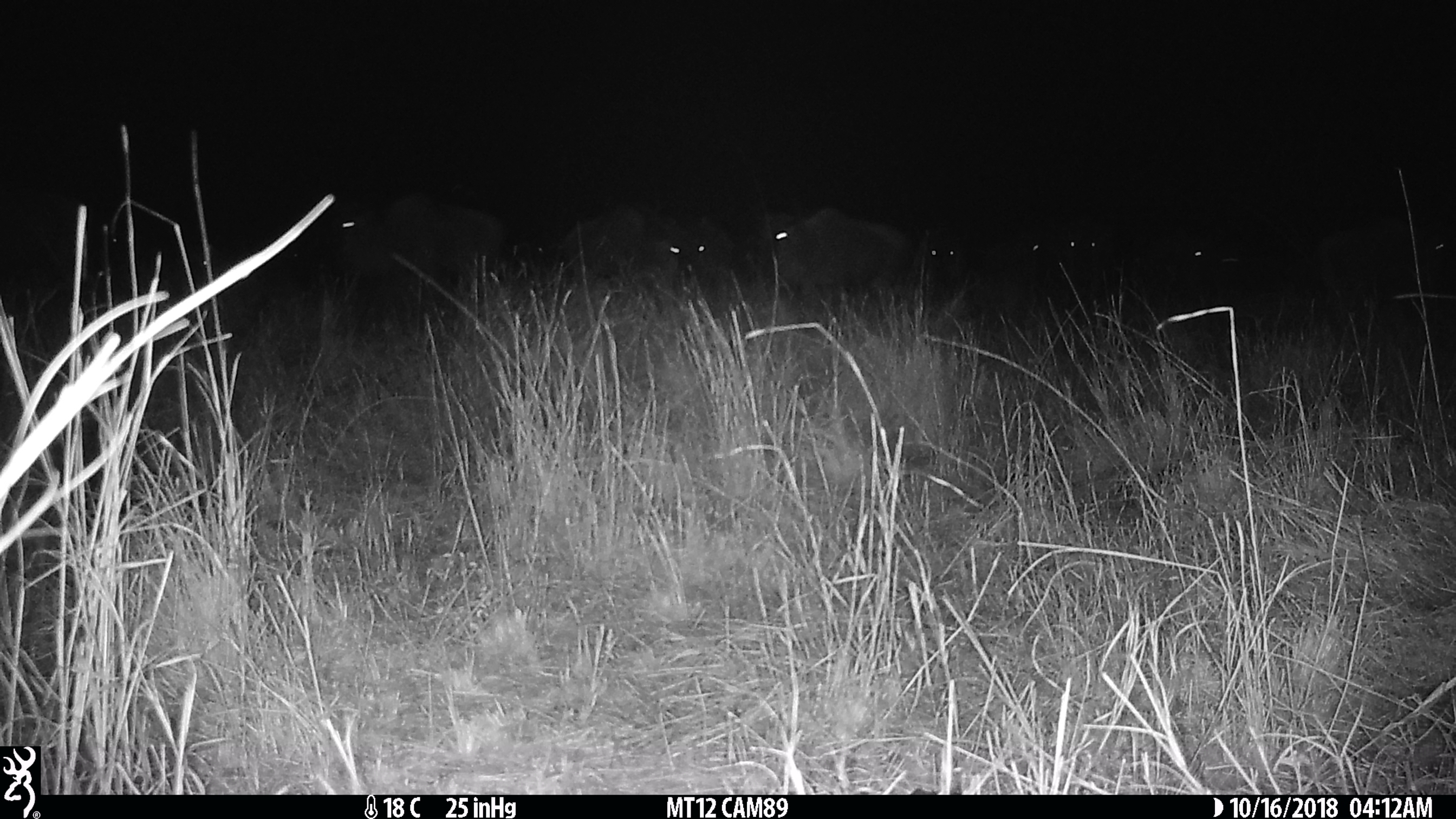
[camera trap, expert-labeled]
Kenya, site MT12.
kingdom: Animalia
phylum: Chordata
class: Mammalia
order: Artiodactyla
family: Bovidae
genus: Connochaetes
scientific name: Connochaetes taurinus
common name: blue wildebeest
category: wildebeest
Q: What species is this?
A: Wildebeest (blue wildebeest) (Connochaetes taurinus).